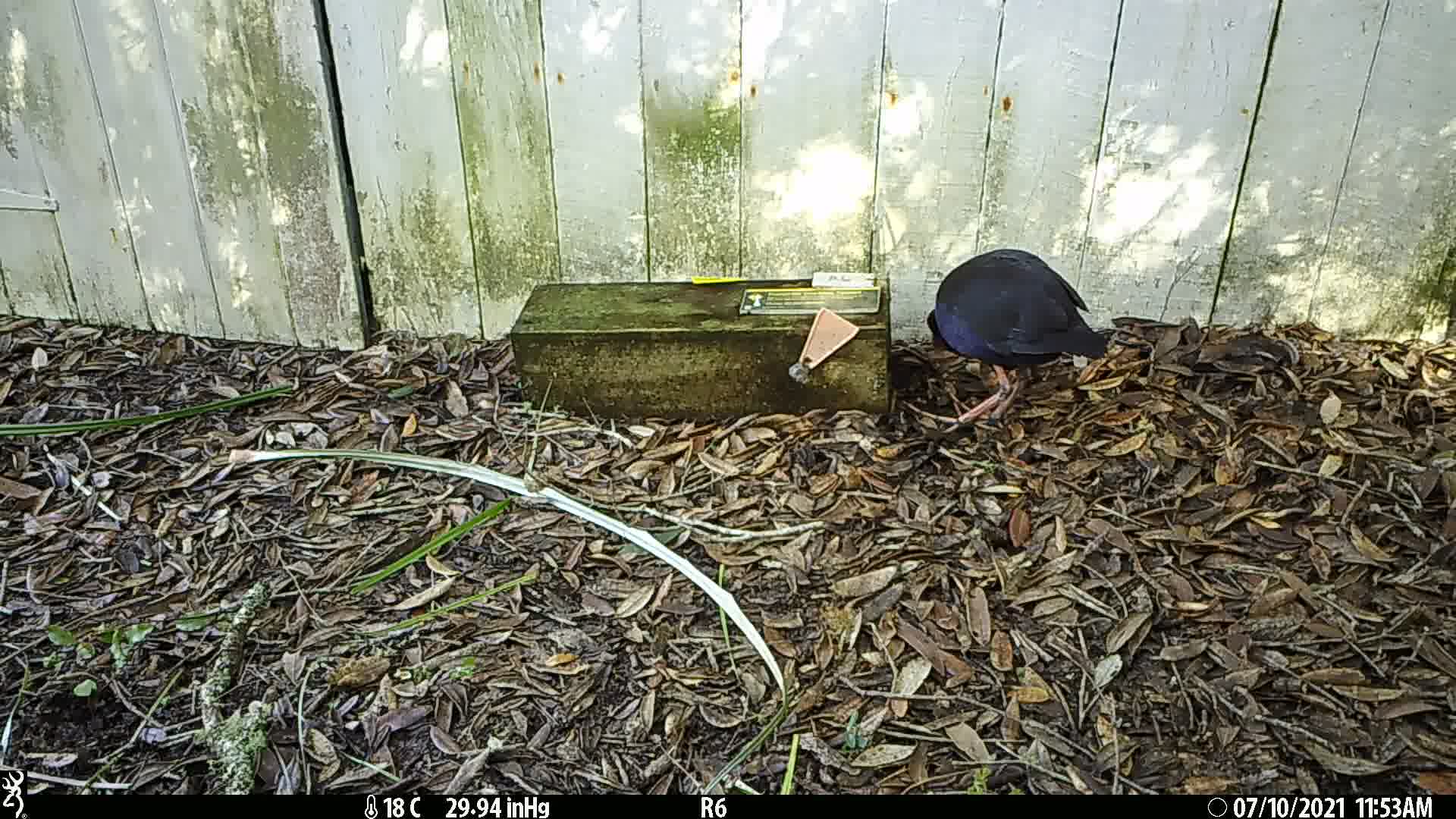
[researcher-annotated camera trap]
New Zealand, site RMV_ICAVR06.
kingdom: Animalia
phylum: Chordata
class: Aves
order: Gruiformes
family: Rallidae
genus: Porphyrio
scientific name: Porphyrio melanotus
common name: australasian swamphen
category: pukeko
Pukeko (australasian swamphen) (Porphyrio melanotus).